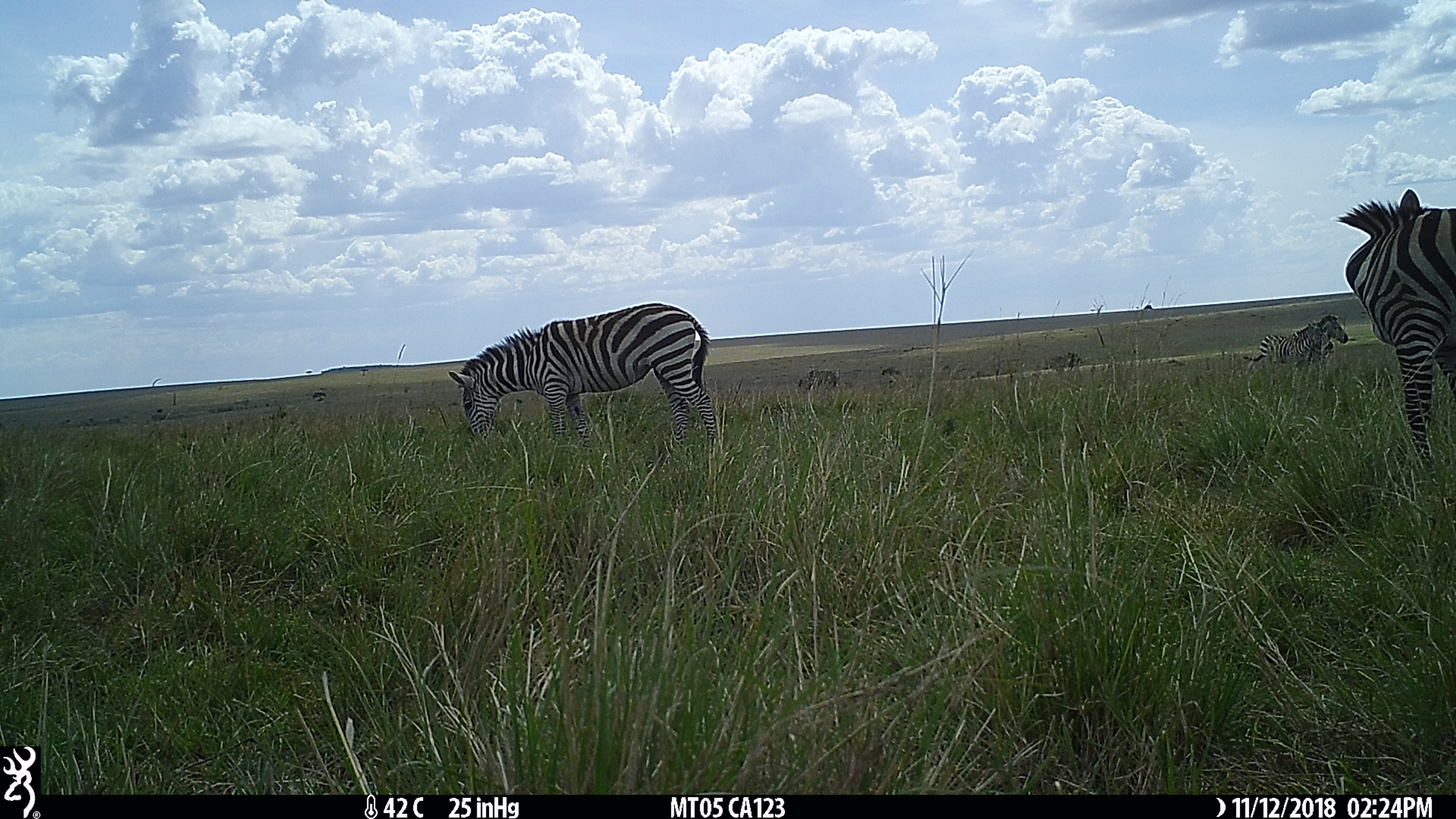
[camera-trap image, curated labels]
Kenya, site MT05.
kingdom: Animalia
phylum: Chordata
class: Mammalia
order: Perissodactyla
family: Equidae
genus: Equus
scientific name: Equus quagga burchellii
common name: burchell's zebra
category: zebra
Zebra (burchell's zebra) (Equus quagga burchellii).